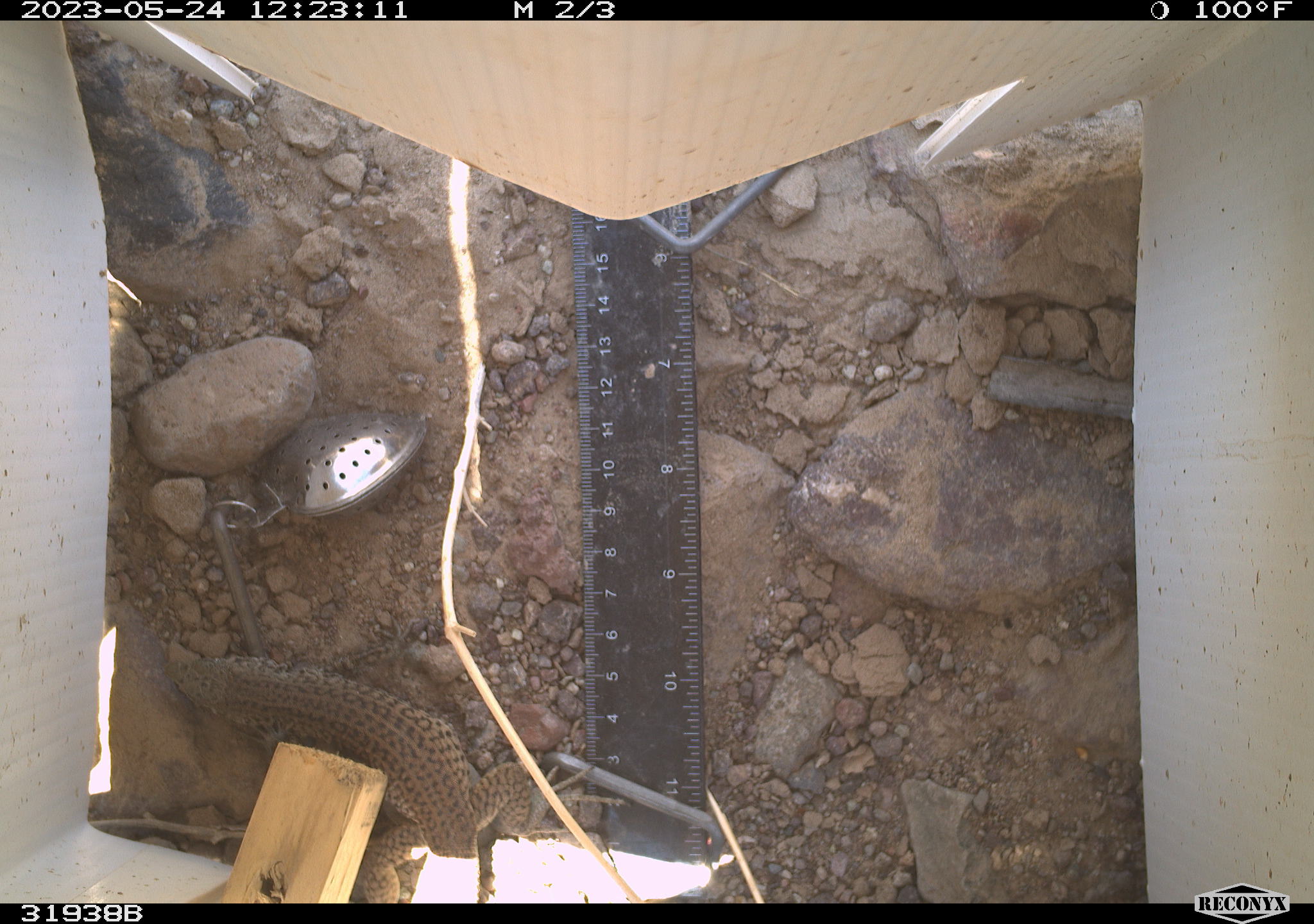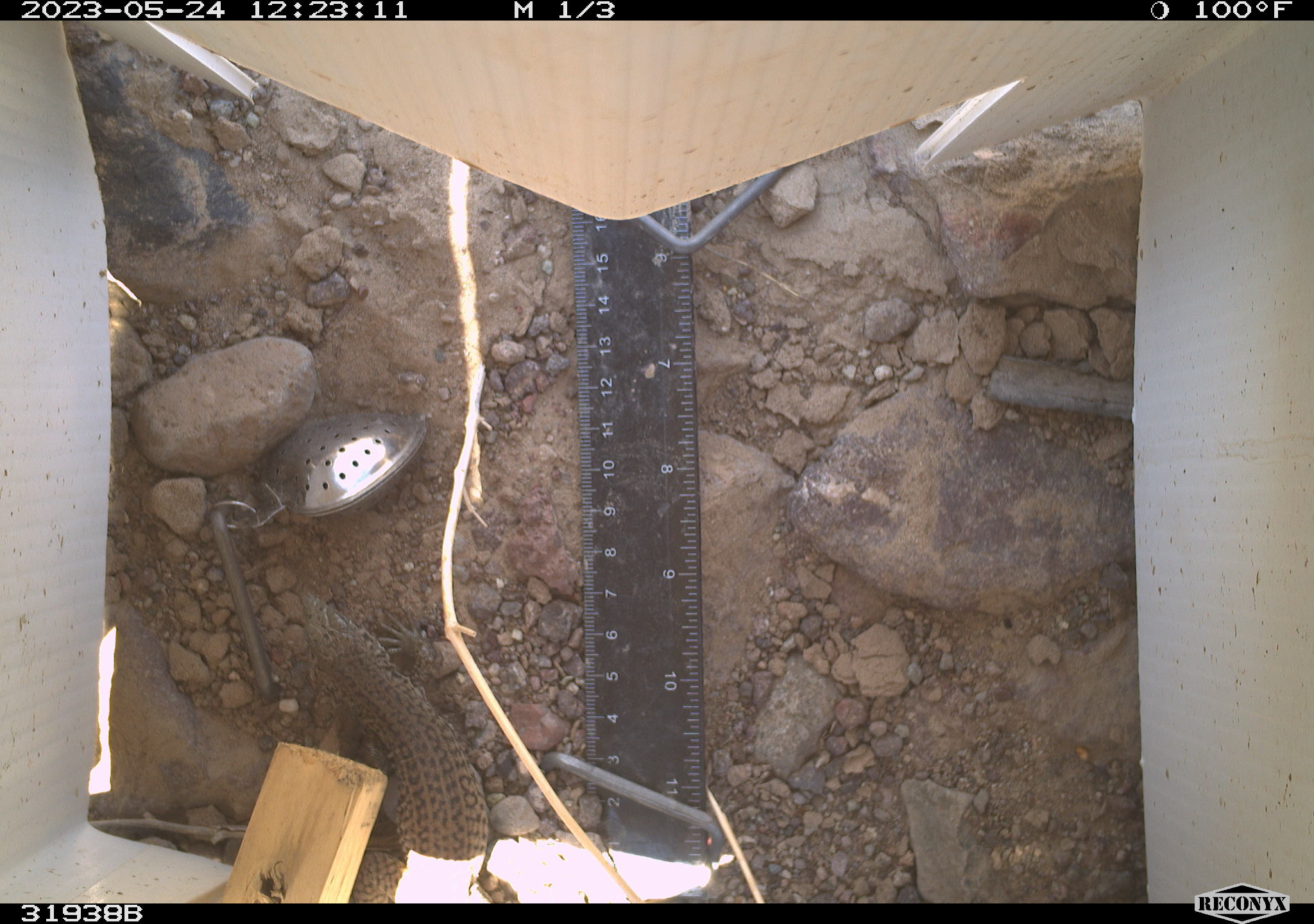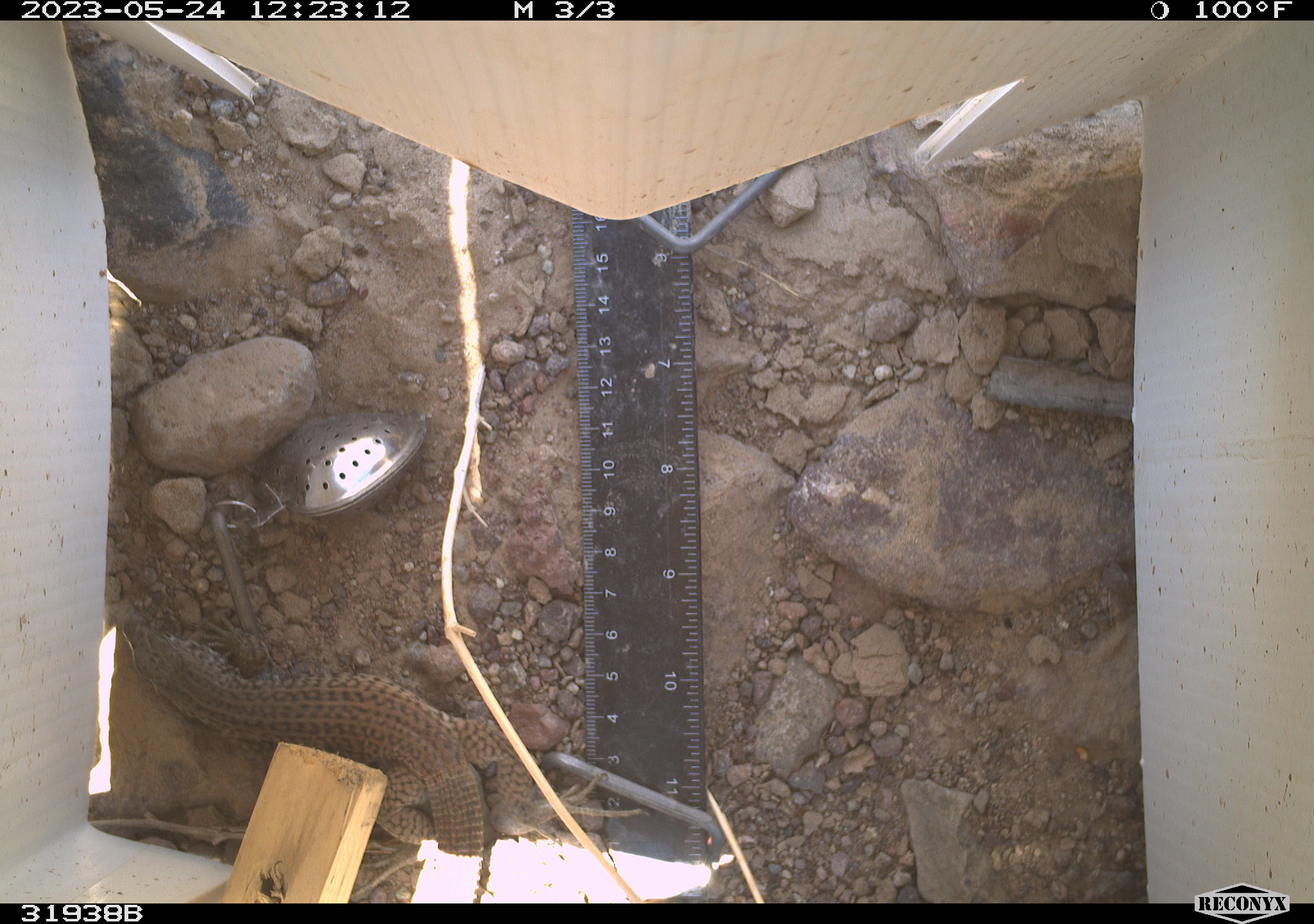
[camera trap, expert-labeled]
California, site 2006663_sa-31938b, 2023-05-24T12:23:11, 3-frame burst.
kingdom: Animalia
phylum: Chordata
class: Reptilia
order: Squamata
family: Teiidae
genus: Aspidoscelis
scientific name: Aspidoscelis tigris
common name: western whiptail